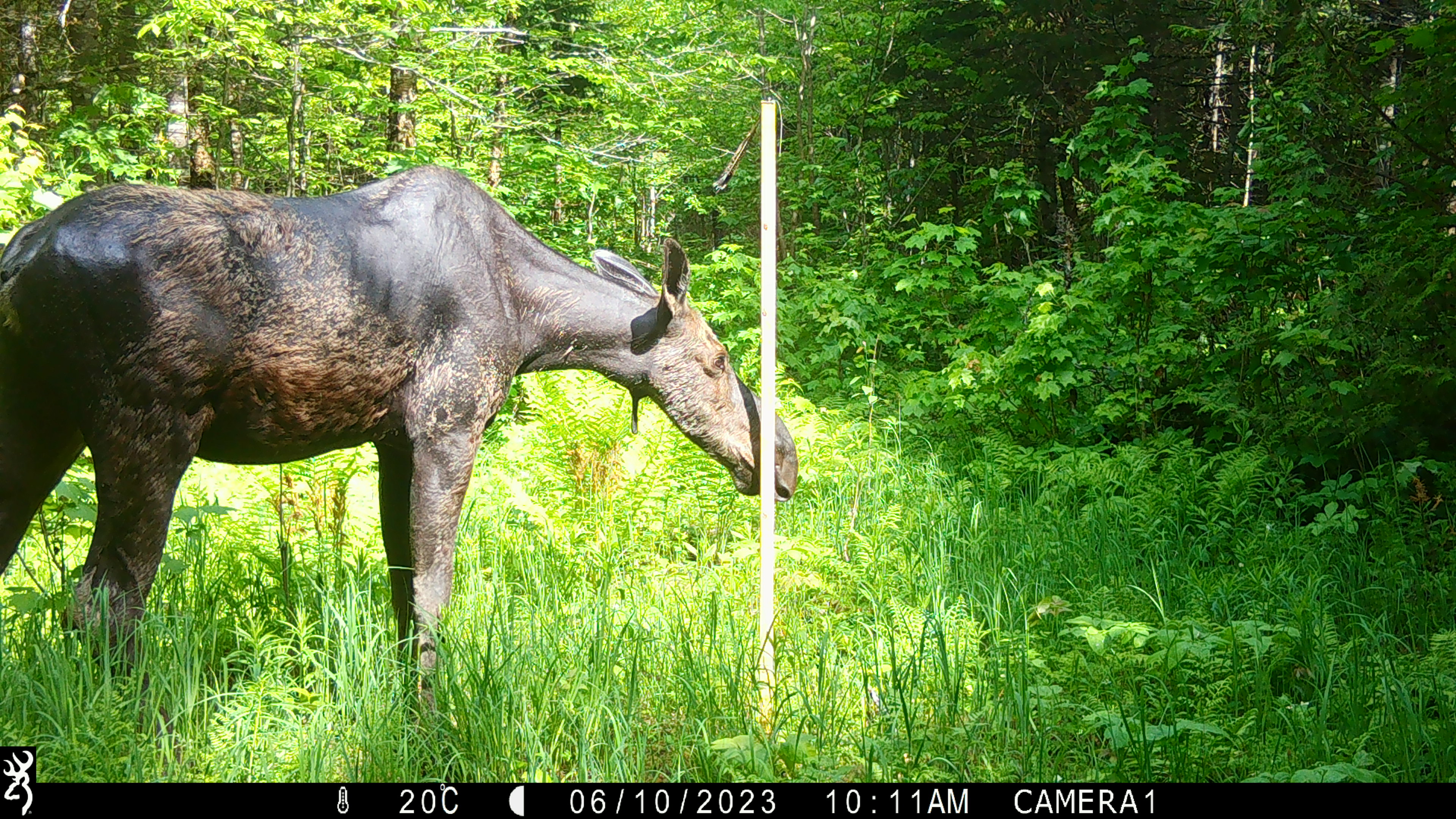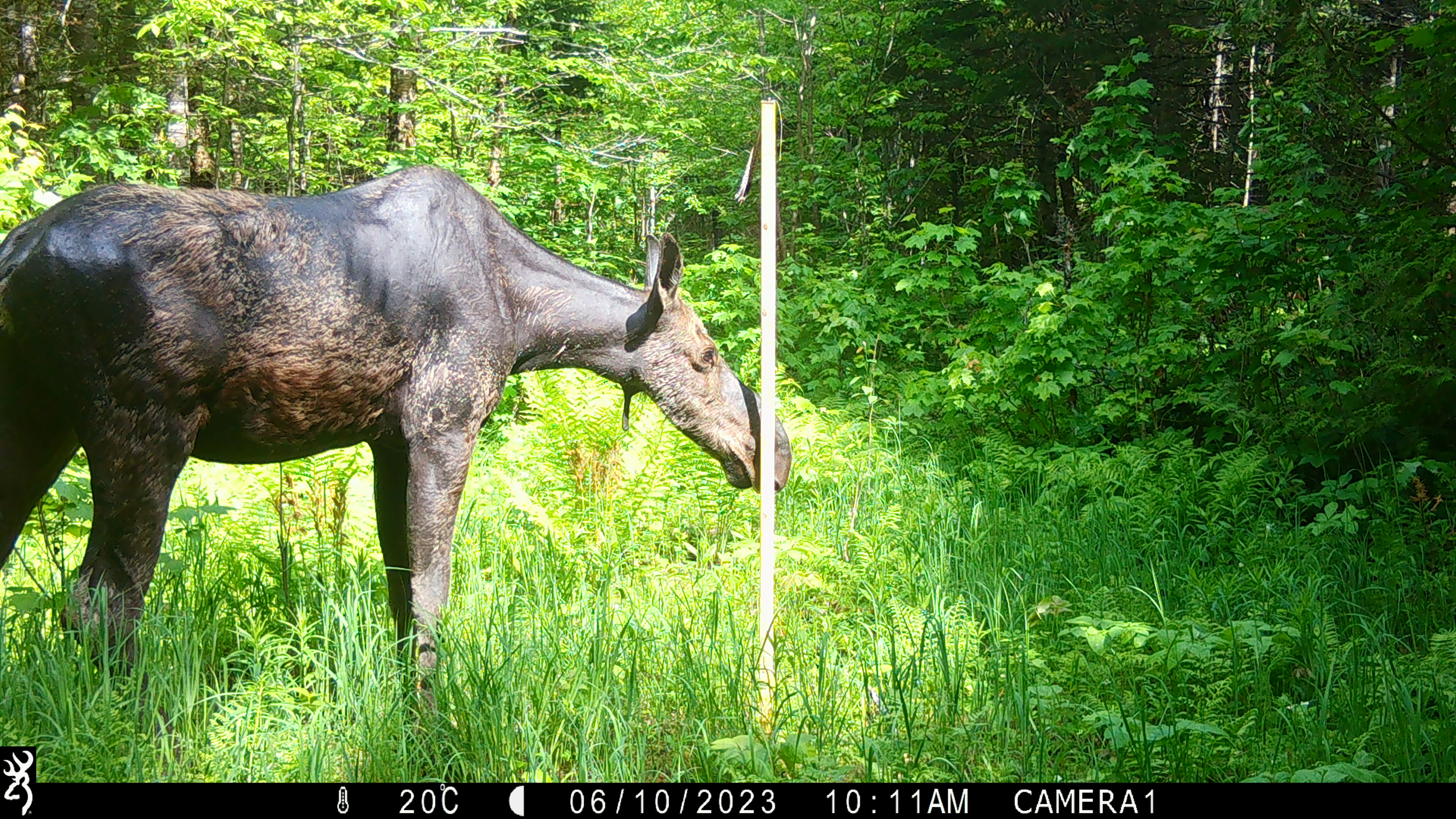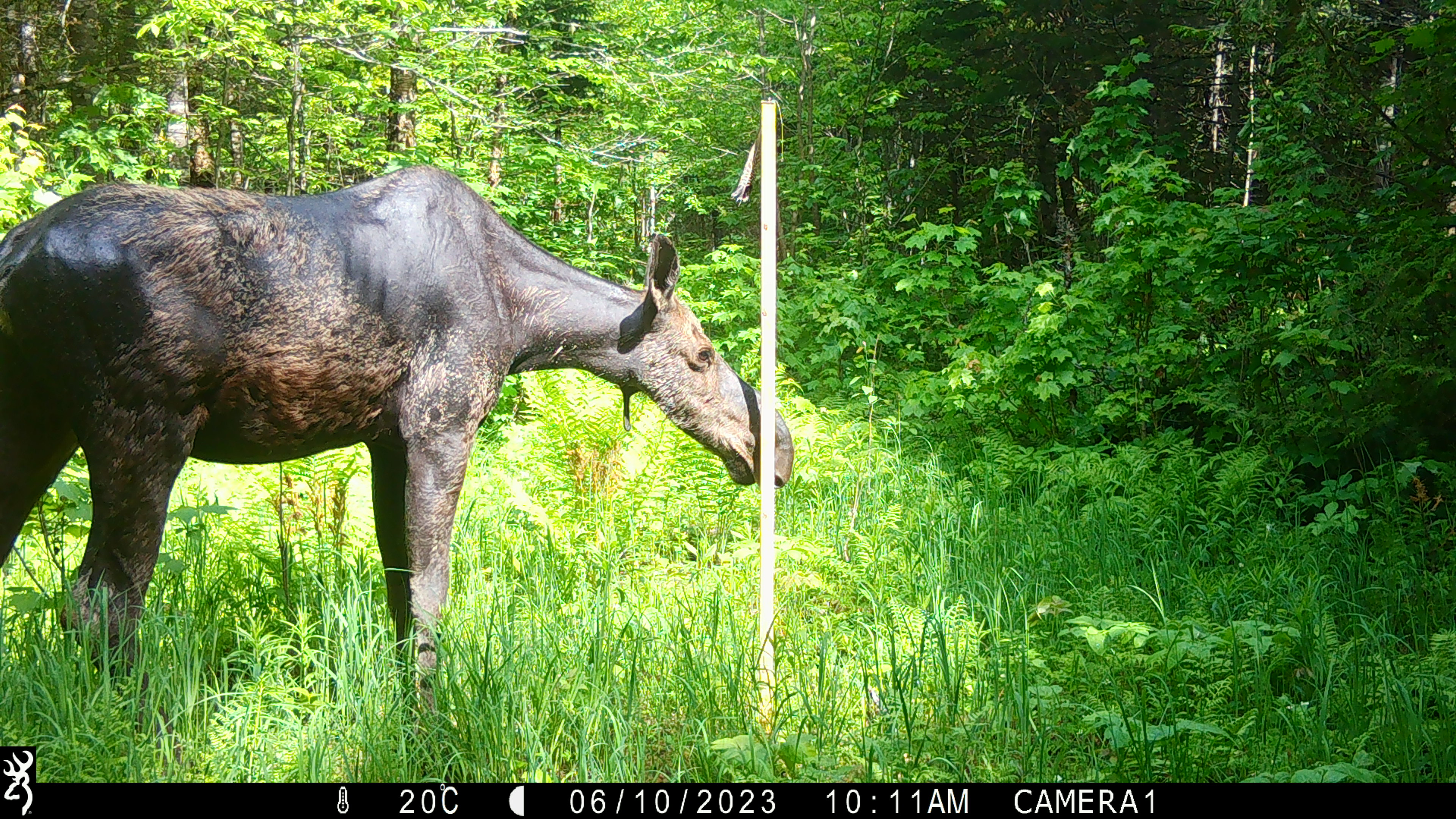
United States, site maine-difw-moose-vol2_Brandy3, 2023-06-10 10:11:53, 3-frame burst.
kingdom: Animalia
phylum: Chordata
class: Mammalia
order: Artiodactyla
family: Cervidae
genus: Alces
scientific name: Alces alces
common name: moose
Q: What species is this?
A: Moose (Alces alces).